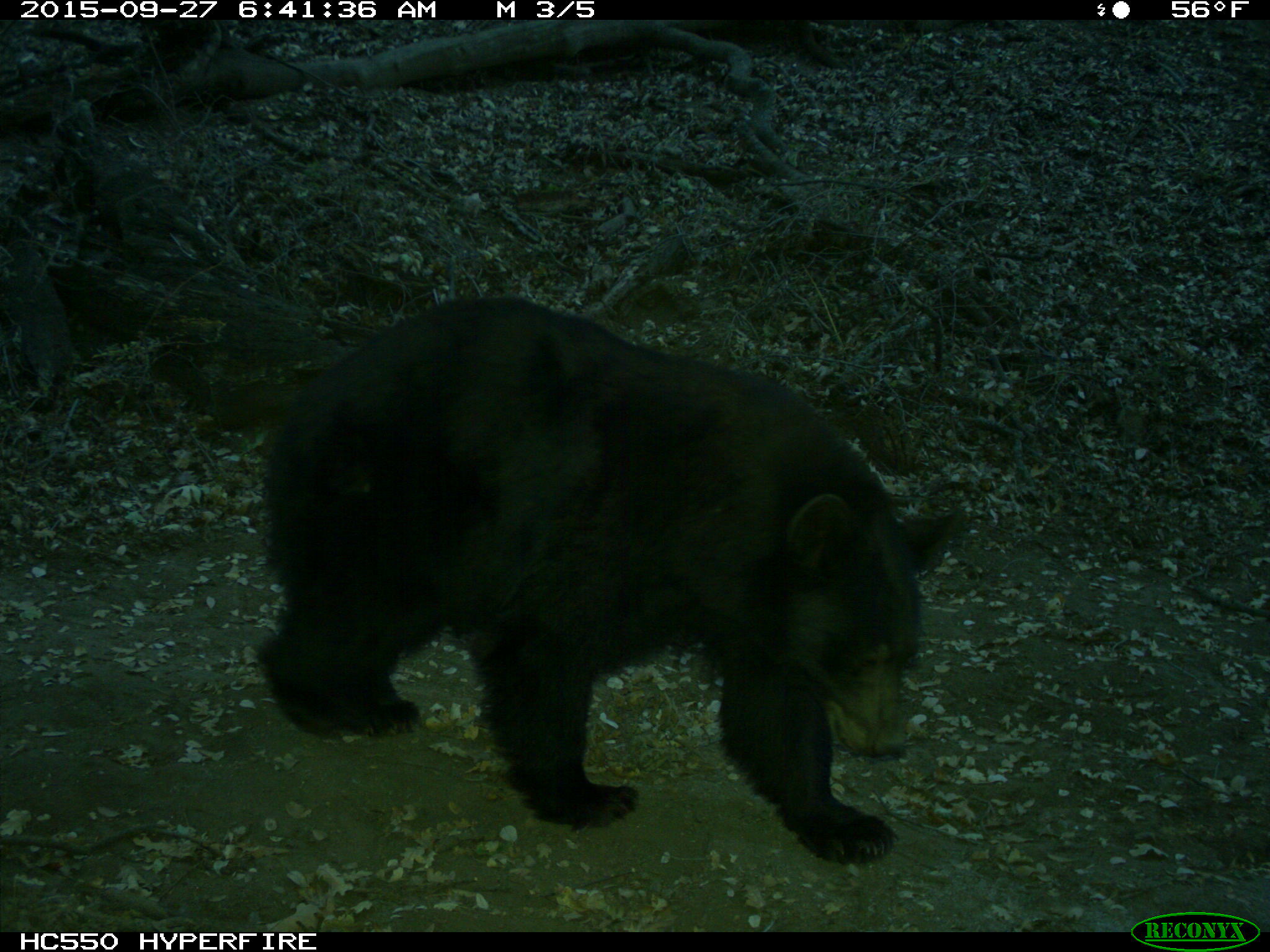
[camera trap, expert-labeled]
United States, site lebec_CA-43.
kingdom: Animalia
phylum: Chordata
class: Mammalia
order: Carnivora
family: Ursidae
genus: Ursus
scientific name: Ursus americanus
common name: american black bear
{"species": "Ursus americanus (american black bear)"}